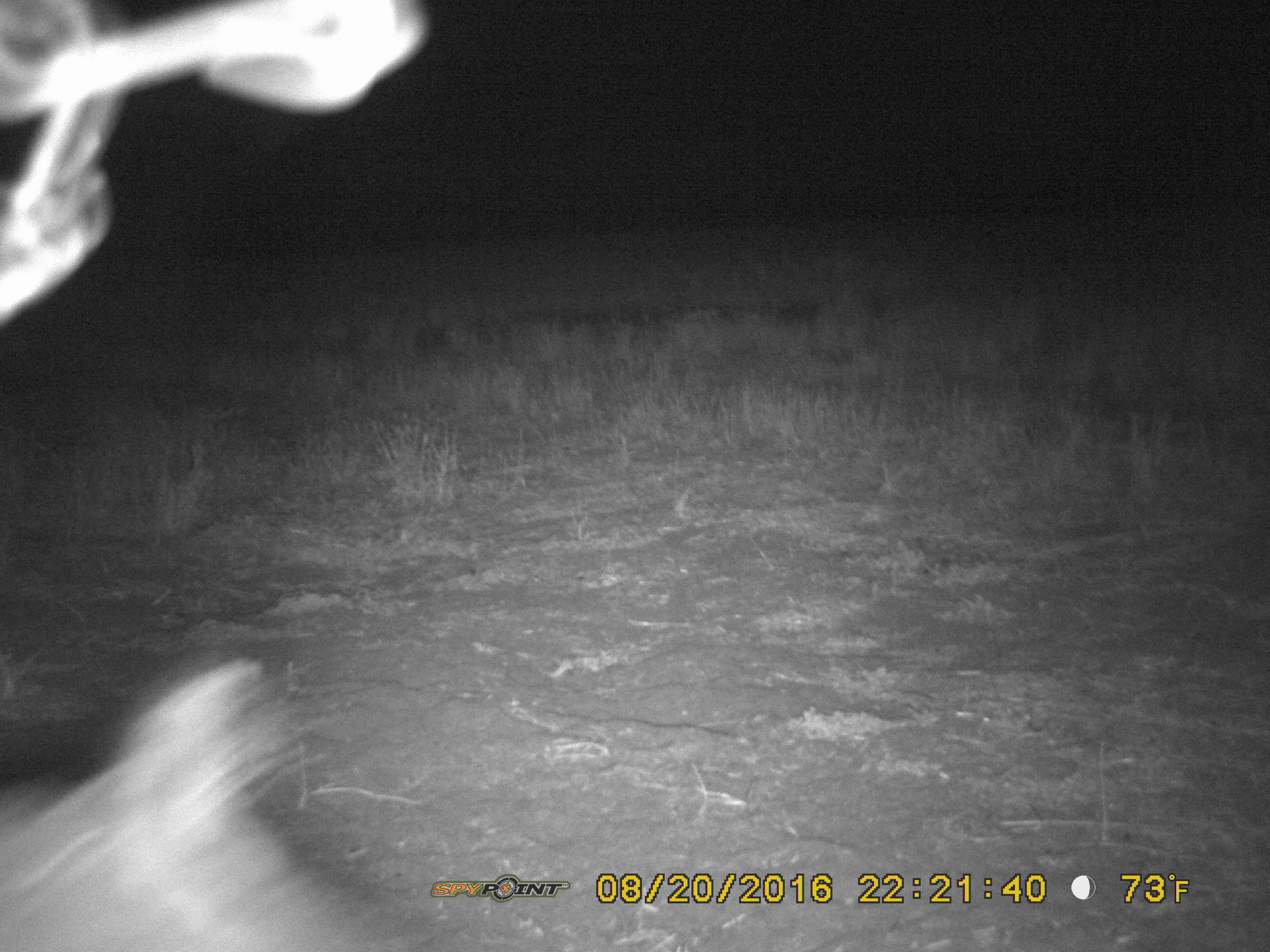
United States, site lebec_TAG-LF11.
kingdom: Animalia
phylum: Chordata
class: Mammalia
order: Artiodactyla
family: Suidae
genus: Sus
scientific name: Sus scrofa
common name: wild boar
Sus scrofa (wild boar).